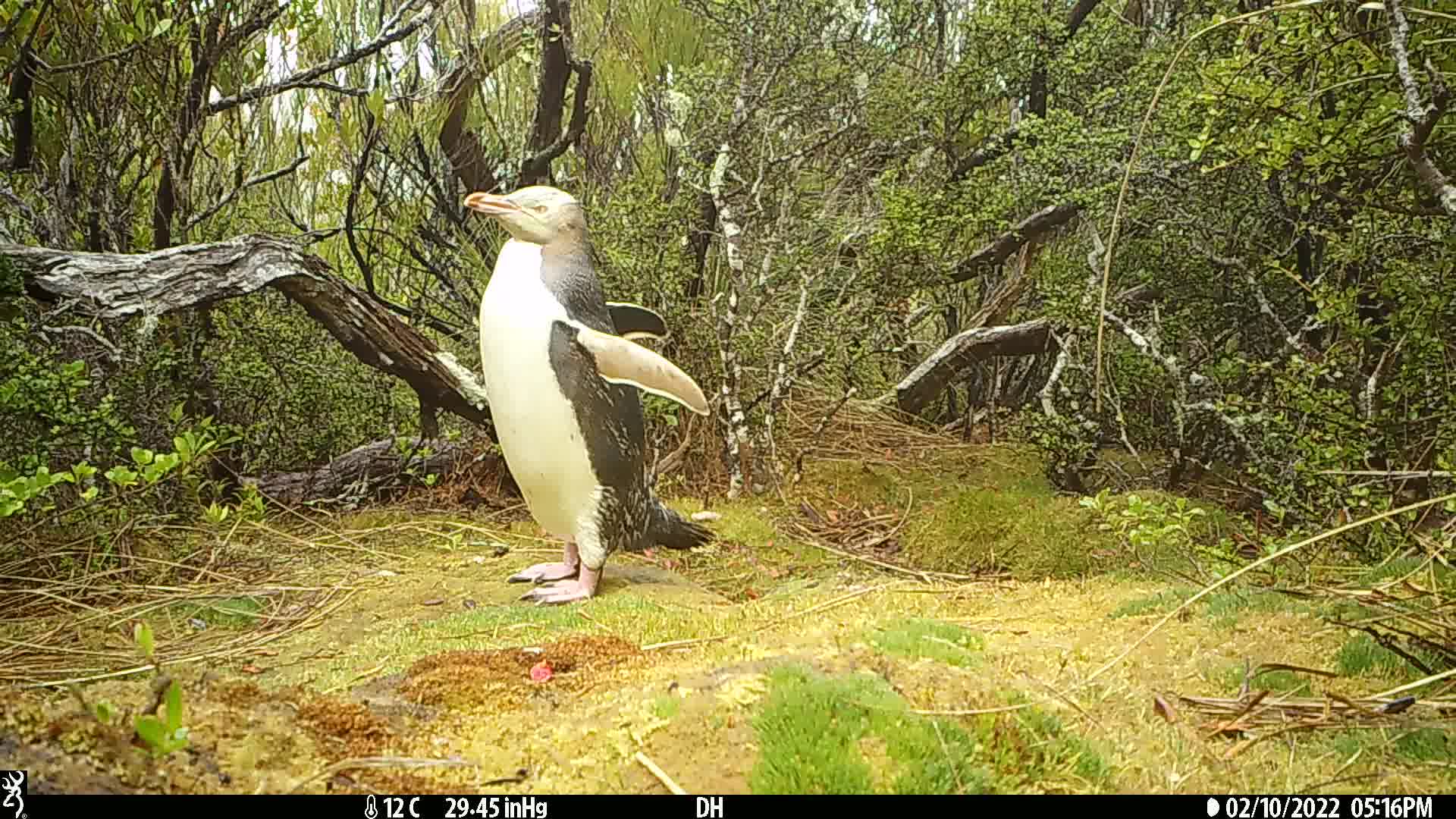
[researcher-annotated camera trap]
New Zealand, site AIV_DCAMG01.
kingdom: Animalia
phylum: Chordata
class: Aves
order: Sphenisciformes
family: Spheniscidae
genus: Megadyptes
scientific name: Megadyptes antipodes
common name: yellow-eyed penguin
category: yellow eyed penguin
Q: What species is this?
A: Yellow eyed penguin (yellow-eyed penguin) (Megadyptes antipodes).